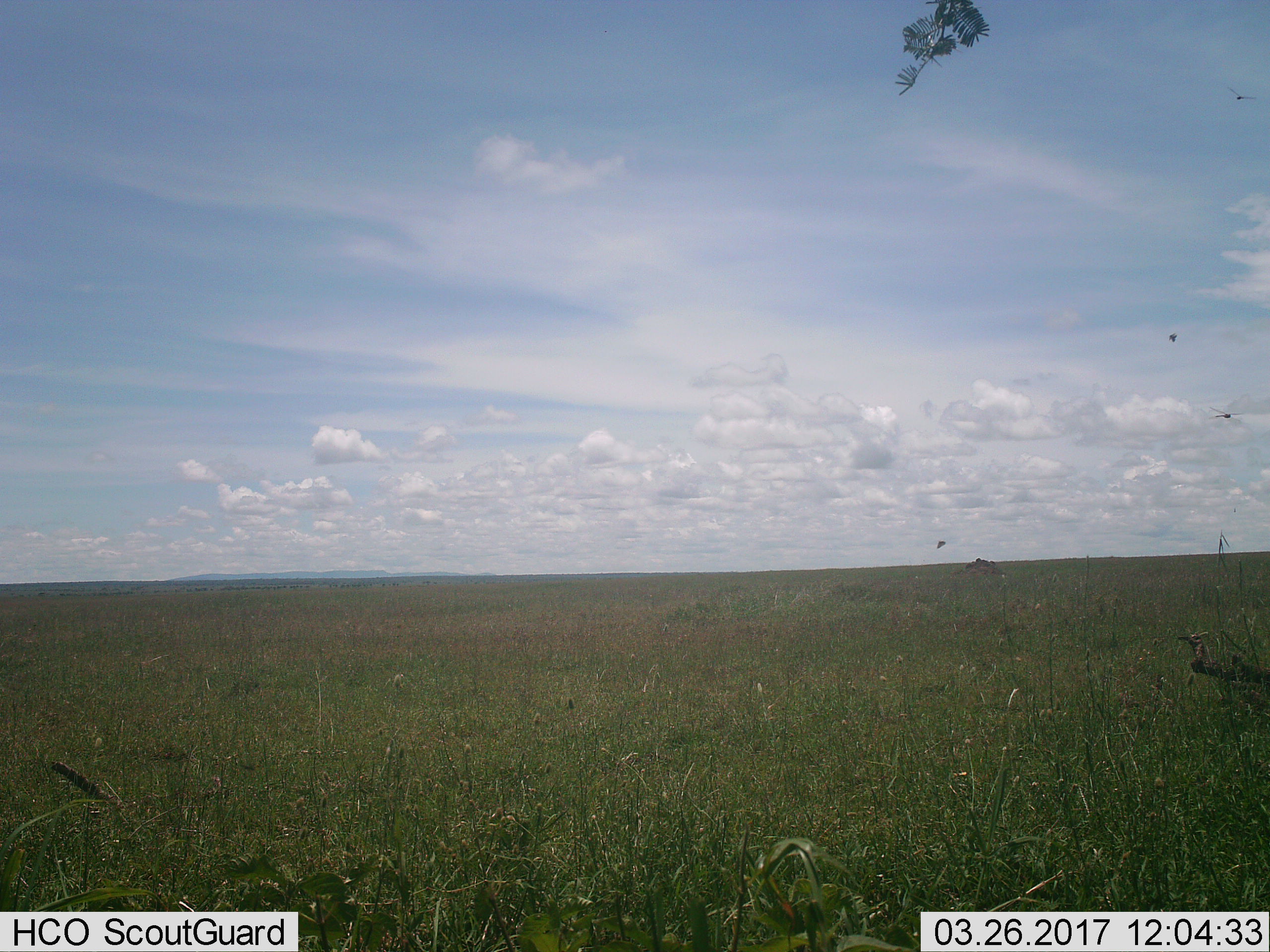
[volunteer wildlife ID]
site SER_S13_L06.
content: unidentified animal